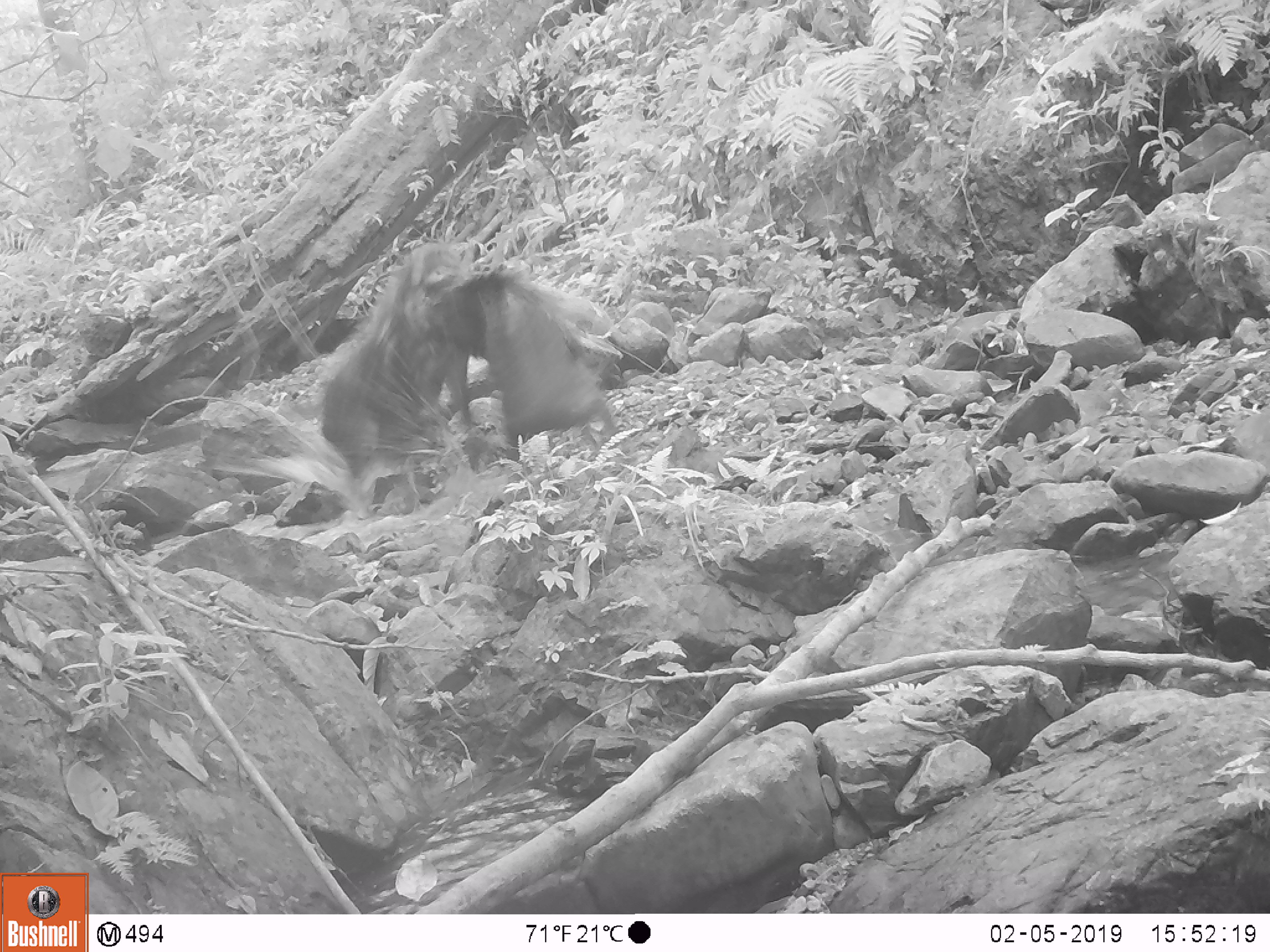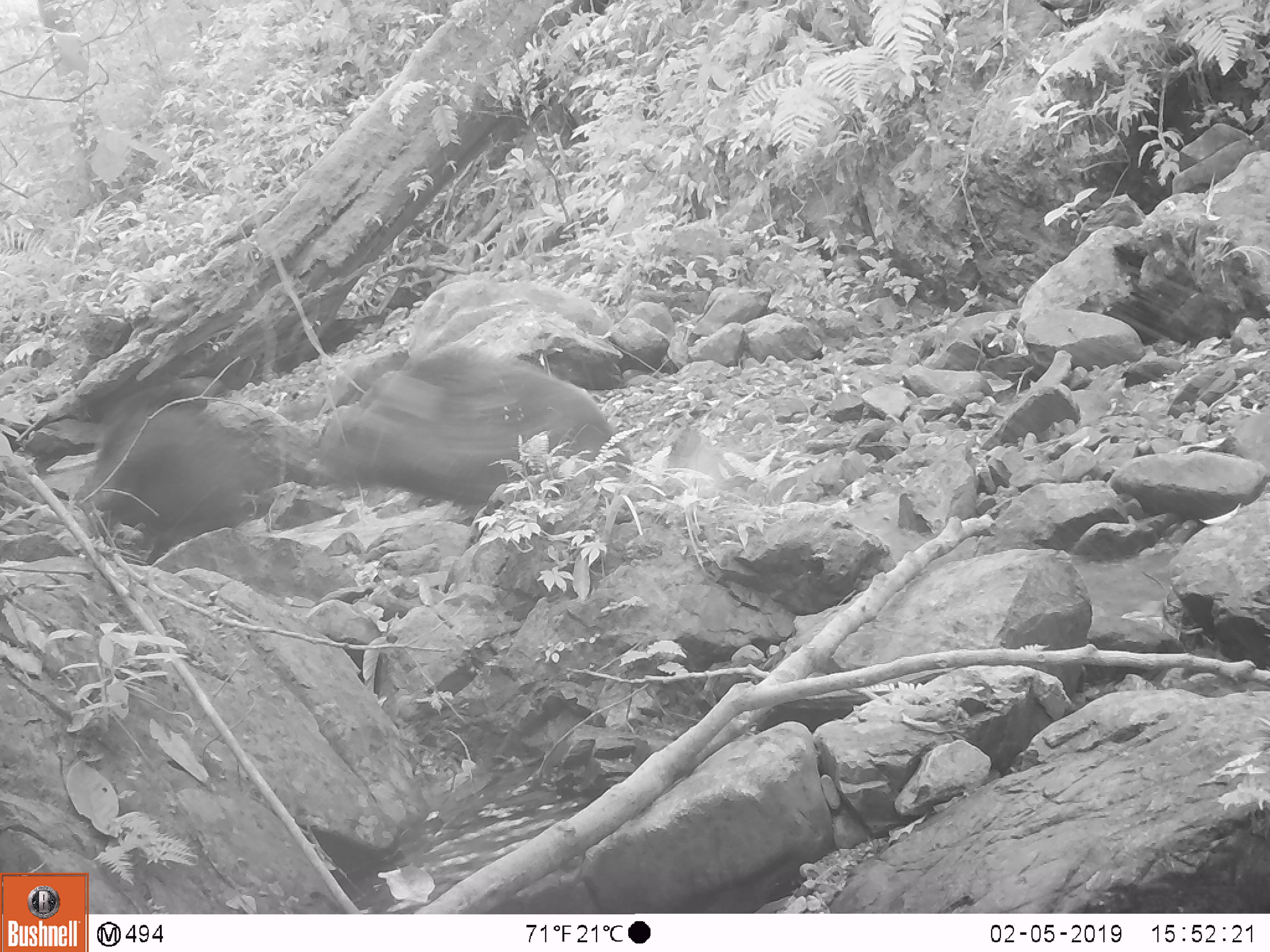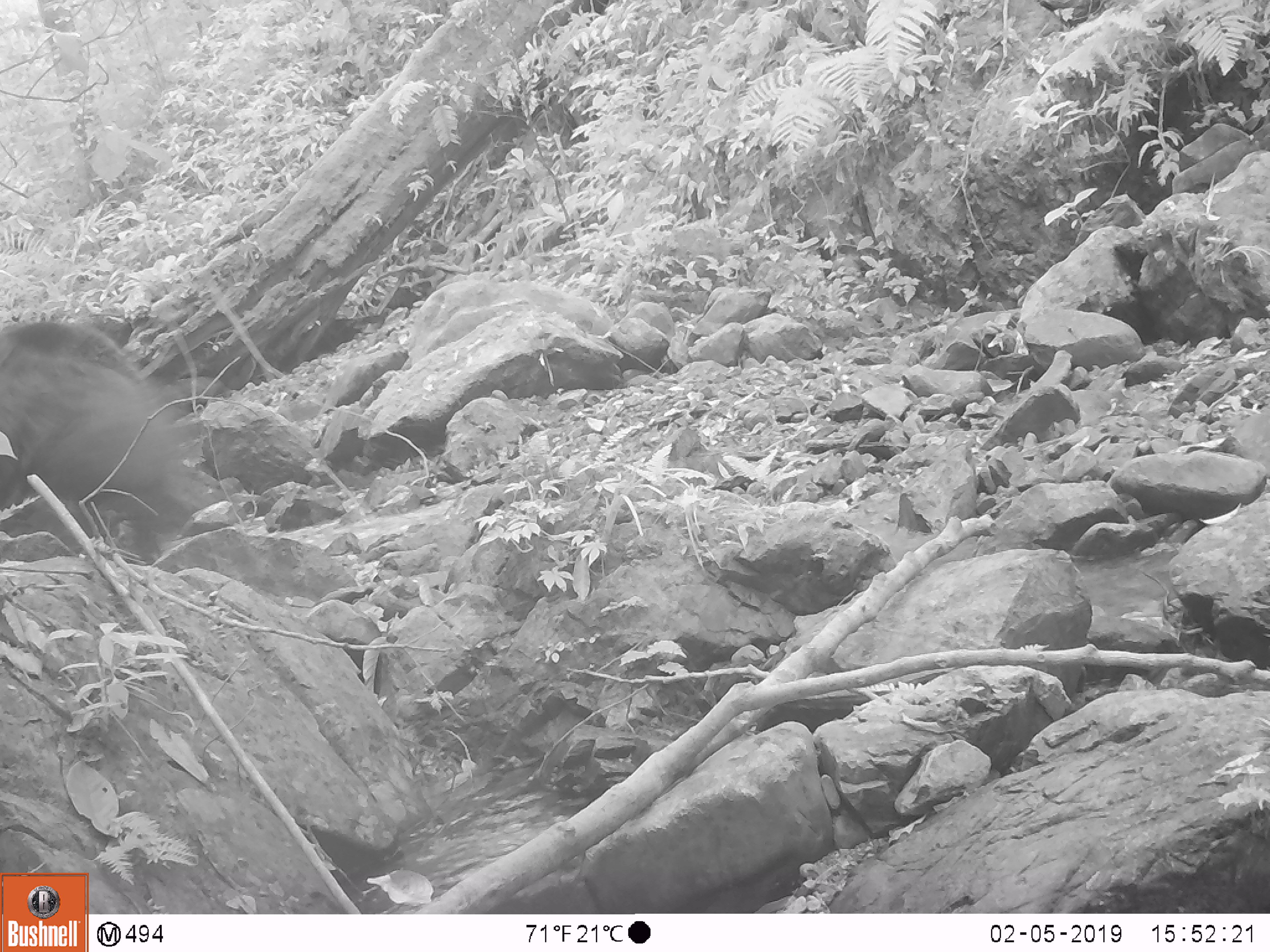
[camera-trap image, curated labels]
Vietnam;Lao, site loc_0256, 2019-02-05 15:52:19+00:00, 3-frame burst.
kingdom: Animalia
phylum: Chordata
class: Mammalia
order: Artiodactyla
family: Suidae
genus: Sus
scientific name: Sus scrofa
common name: eurasian wild pig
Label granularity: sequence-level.